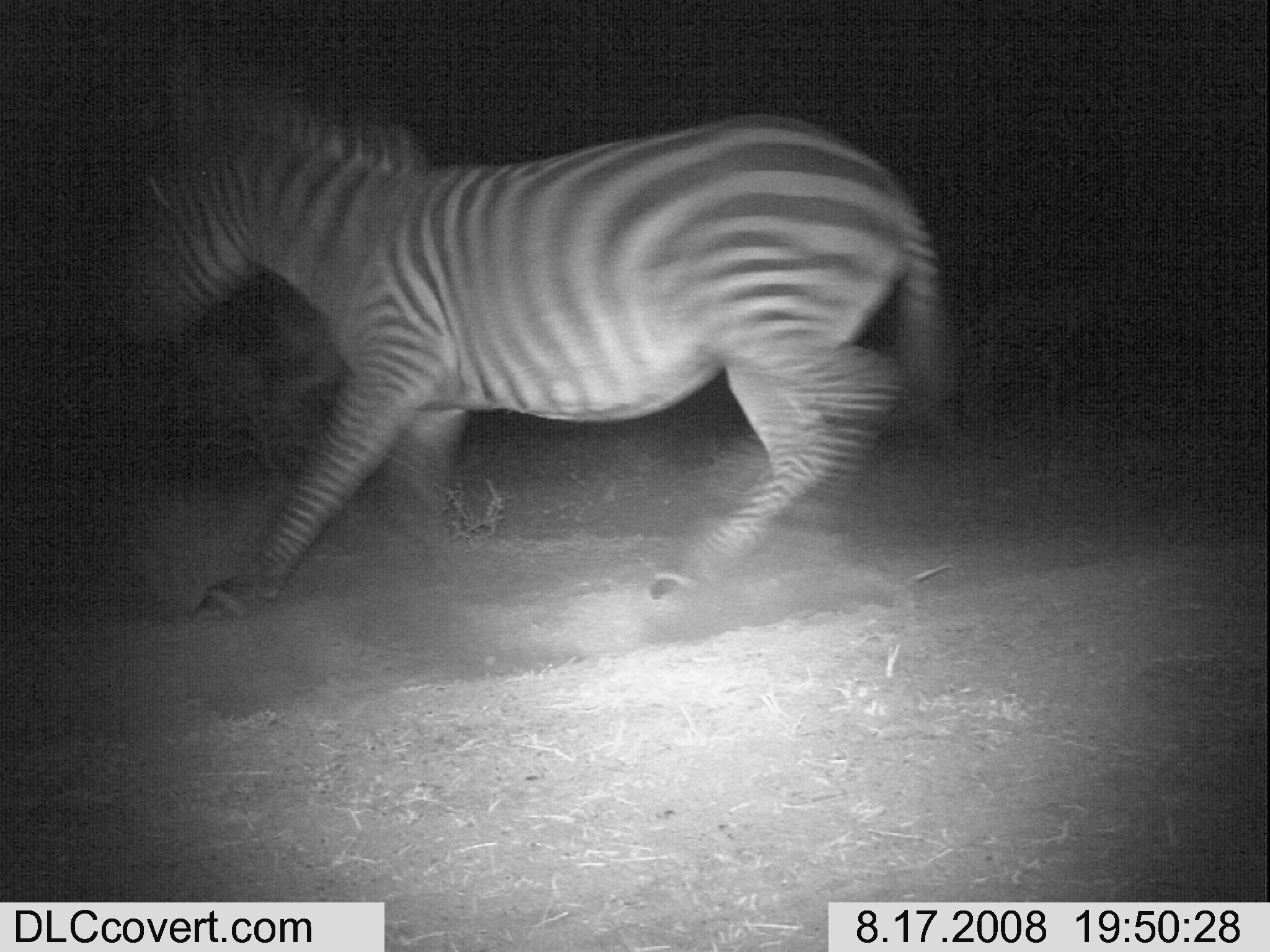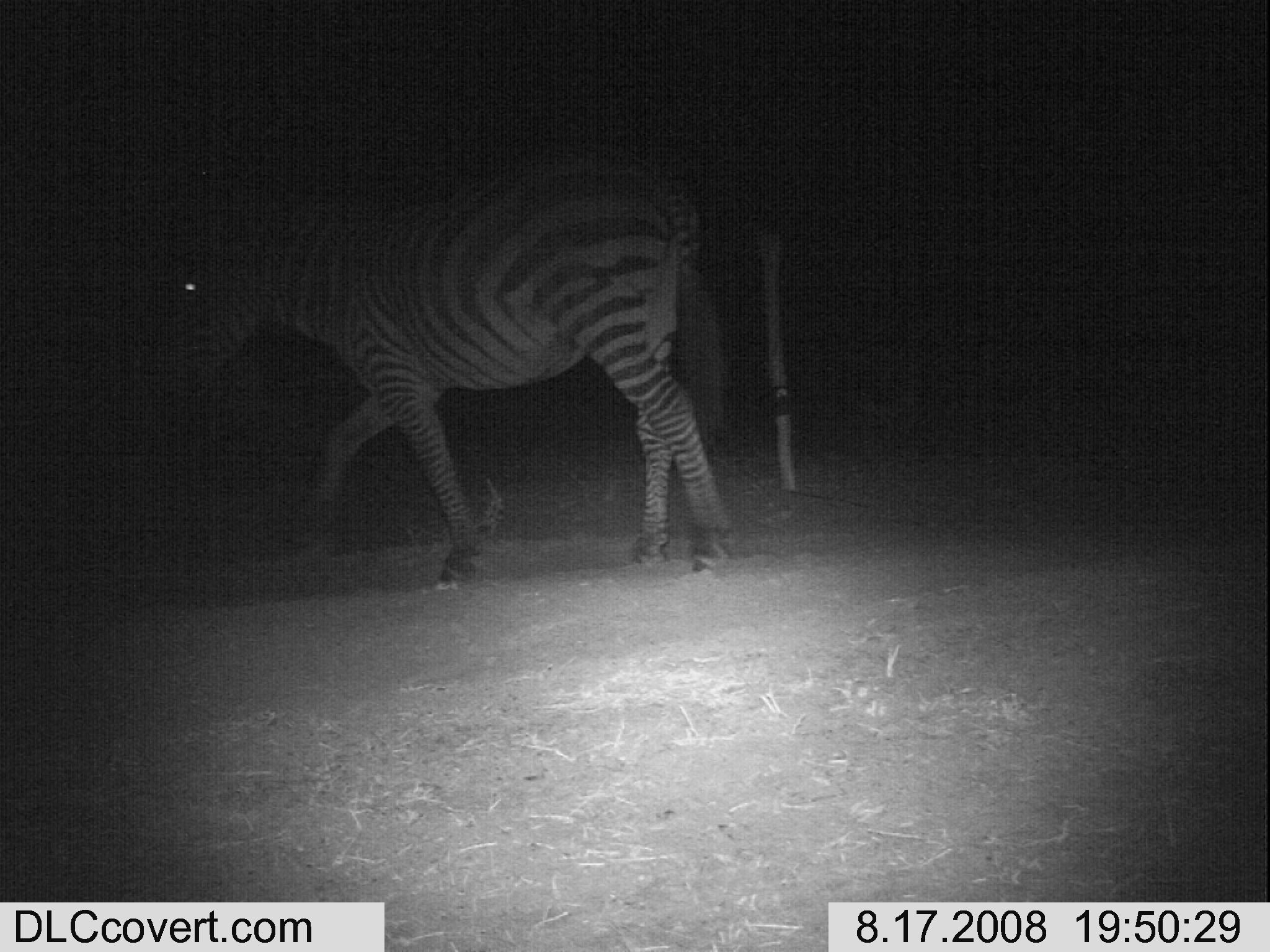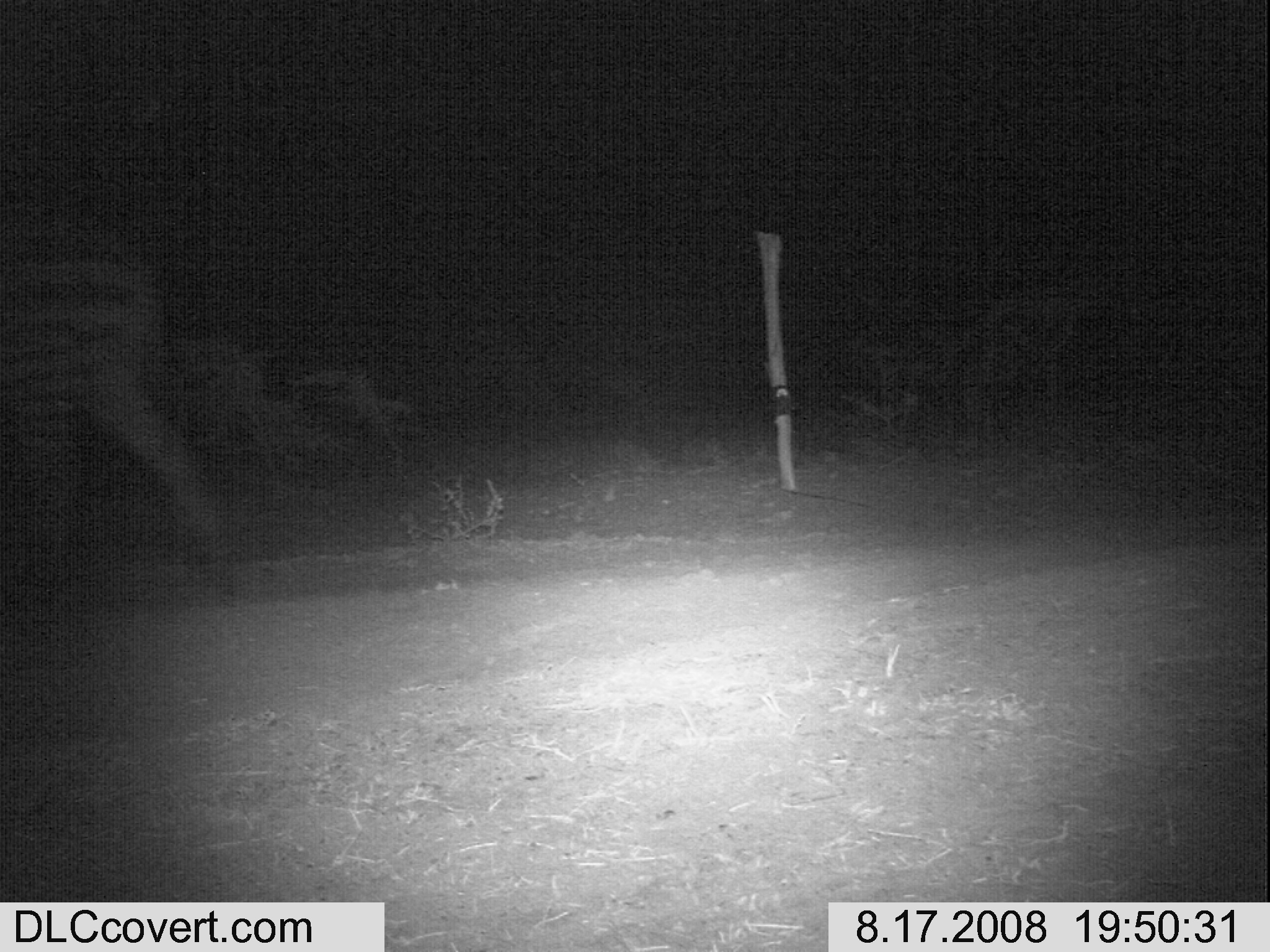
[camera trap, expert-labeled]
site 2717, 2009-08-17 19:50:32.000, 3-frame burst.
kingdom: Animalia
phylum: Chordata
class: Mammalia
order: Perissodactyla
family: Equidae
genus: Equus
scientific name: Equus quagga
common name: plains zebra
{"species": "Equus quagga (plains zebra)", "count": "1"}